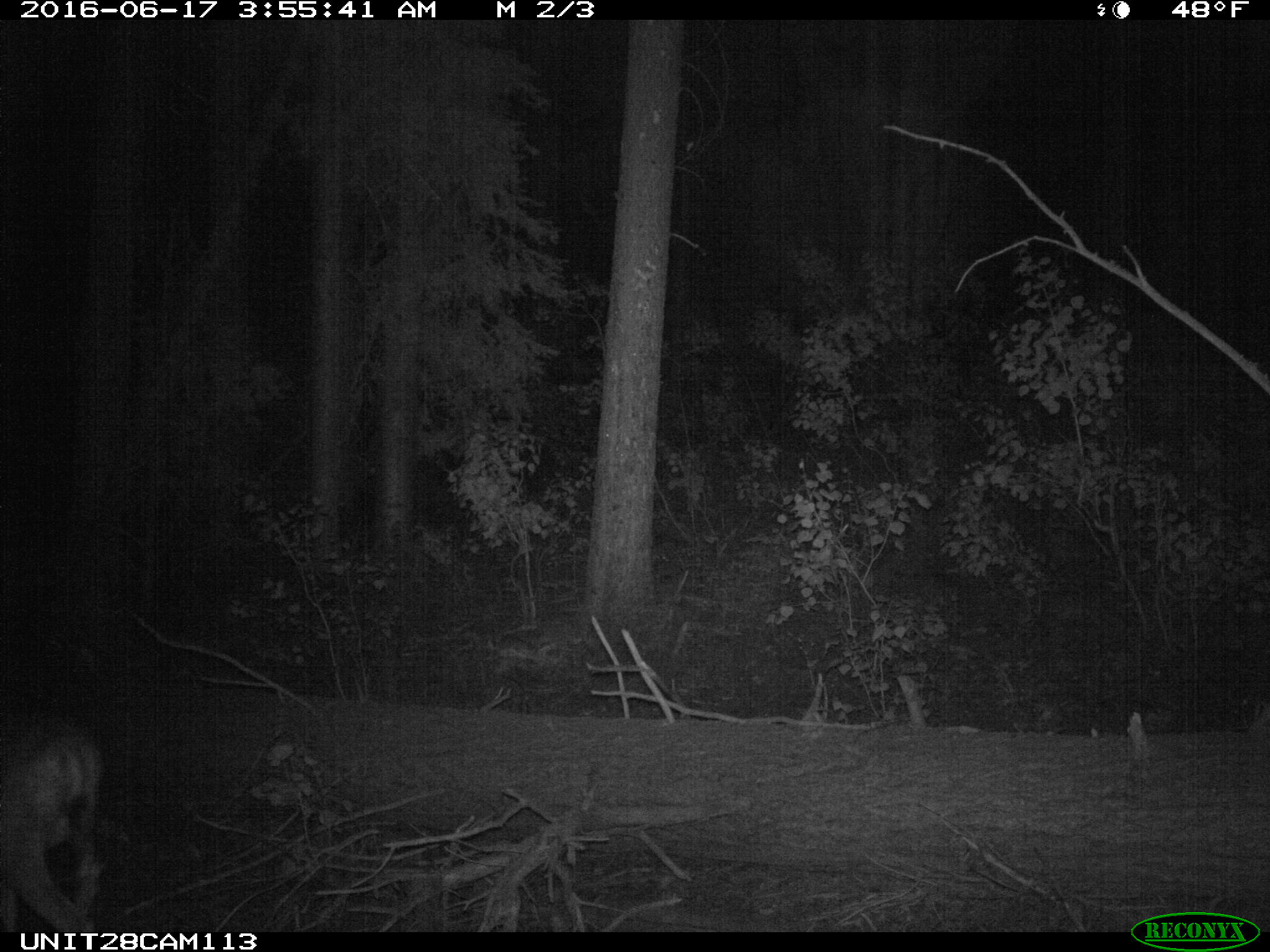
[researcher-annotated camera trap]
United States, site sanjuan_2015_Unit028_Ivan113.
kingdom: Animalia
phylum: Chordata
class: Mammalia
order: Artiodactyla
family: Cervidae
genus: Odocoileus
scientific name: Odocoileus hemionus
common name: mule deer